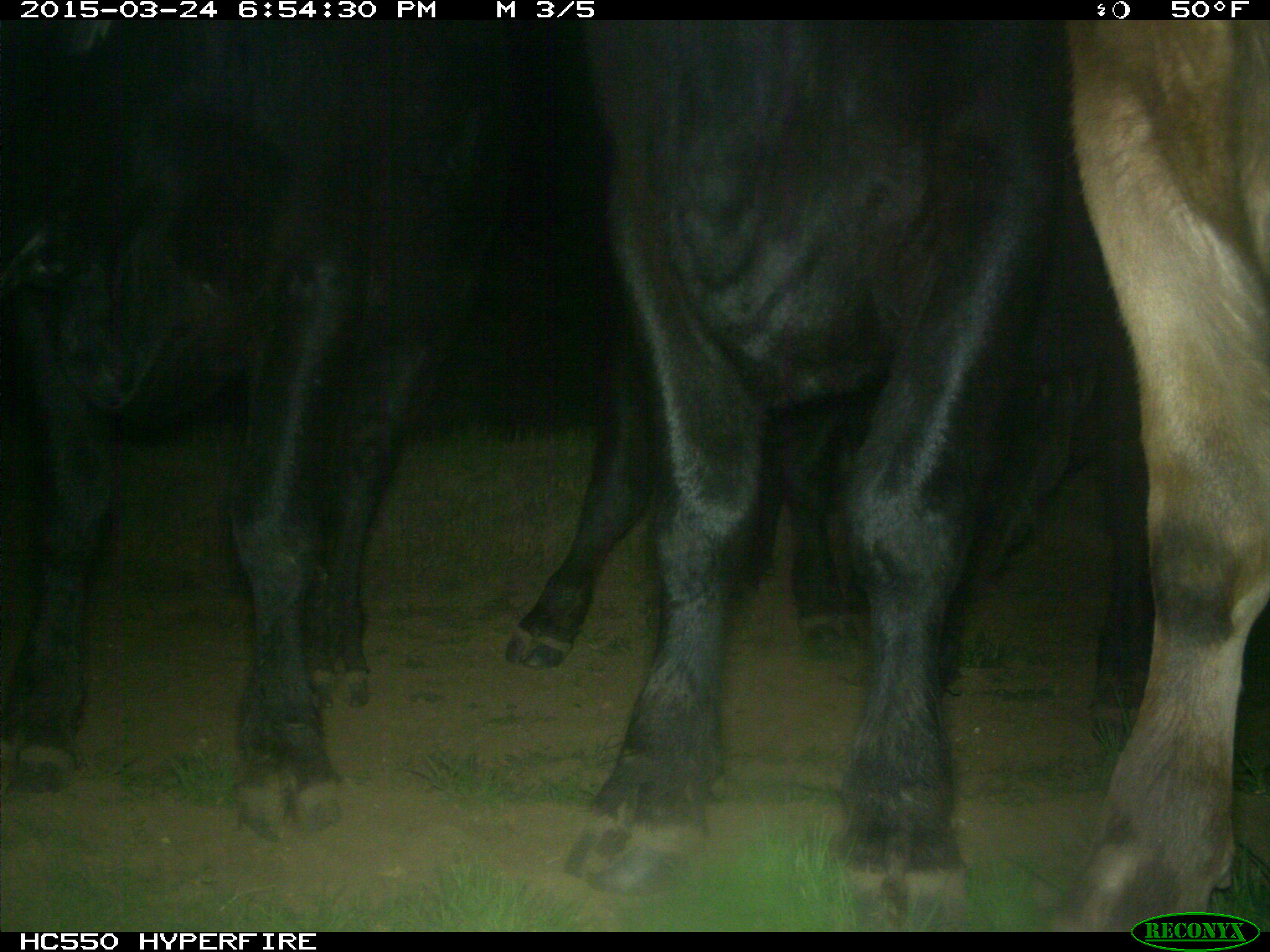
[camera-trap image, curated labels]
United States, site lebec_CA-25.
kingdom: Animalia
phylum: Chordata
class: Mammalia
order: Artiodactyla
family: Bovidae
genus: Bos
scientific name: Bos taurus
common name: domestic cow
Bos taurus (domestic cow).